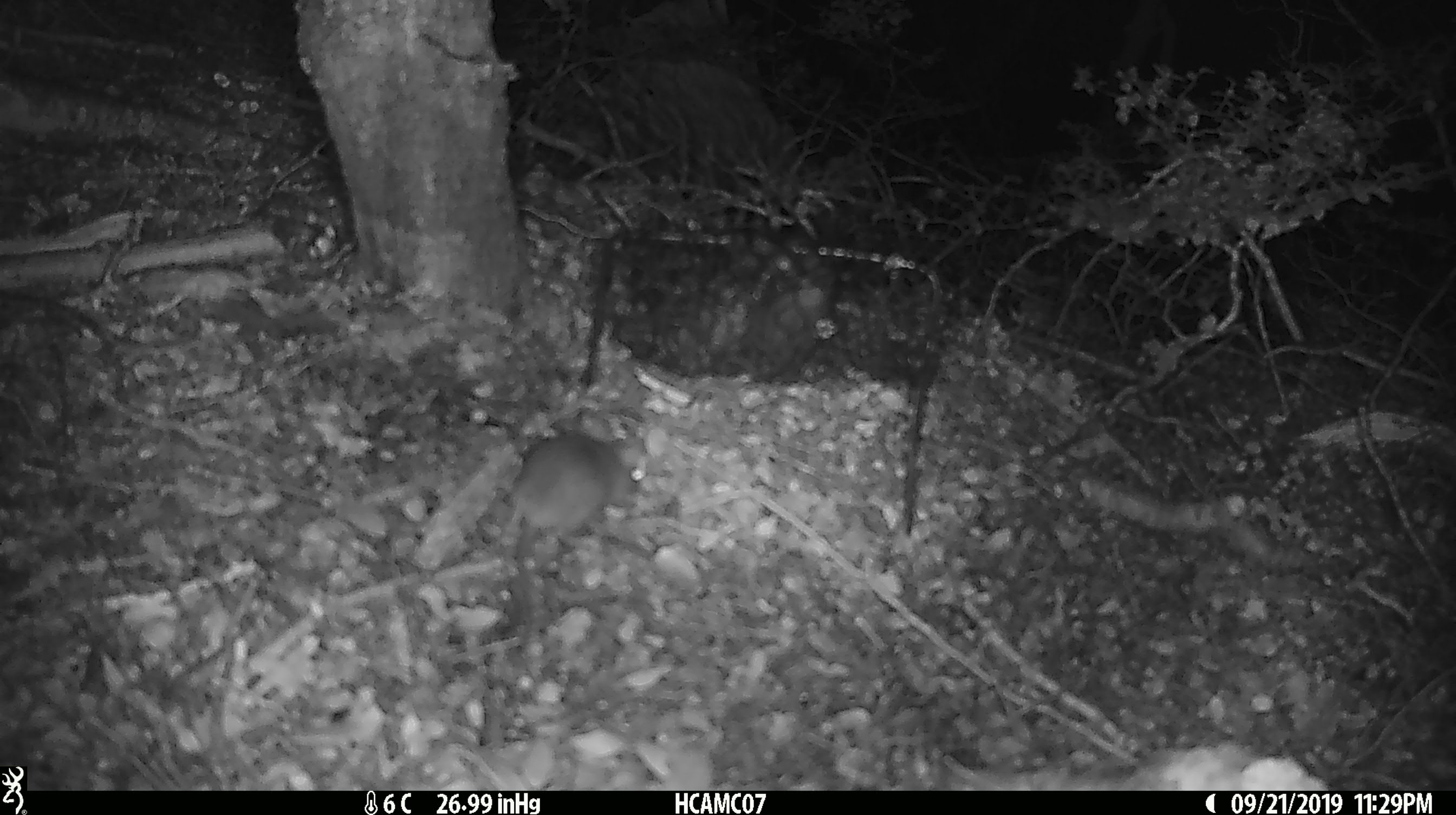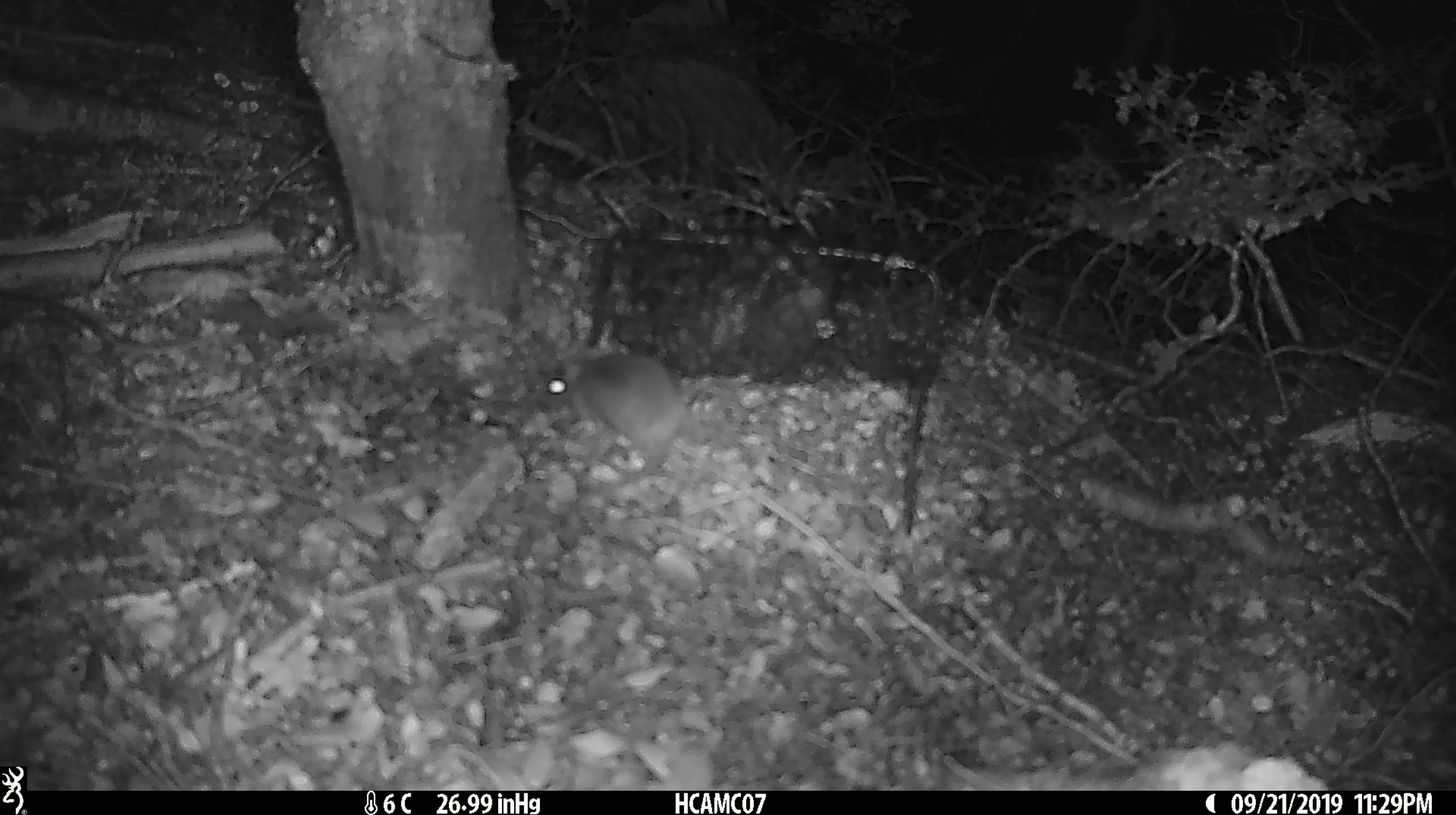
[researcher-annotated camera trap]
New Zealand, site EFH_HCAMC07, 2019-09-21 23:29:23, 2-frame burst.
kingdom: Animalia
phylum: Chordata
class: Mammalia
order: Rodentia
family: Muridae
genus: Mus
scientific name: Mus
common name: mouse